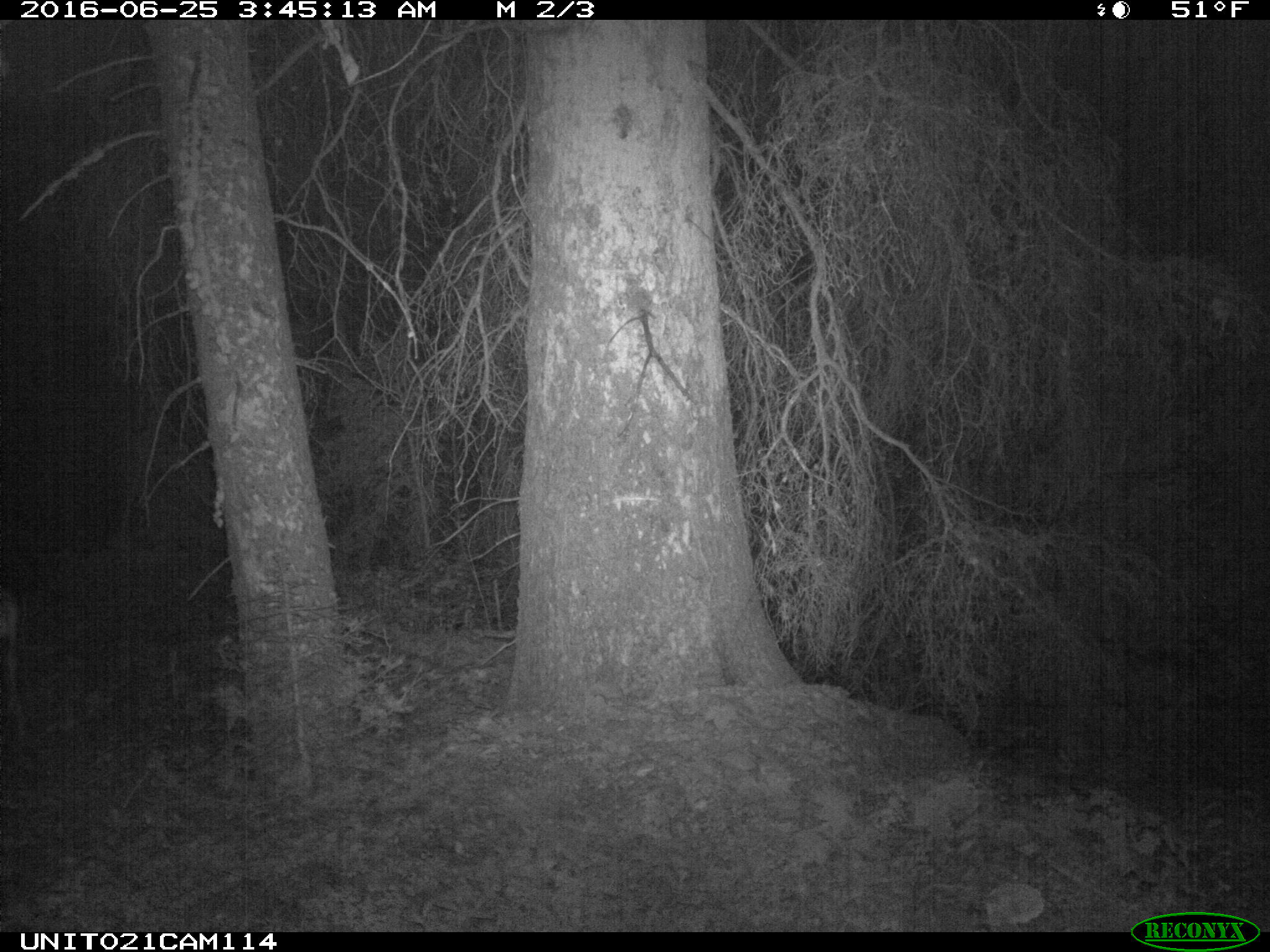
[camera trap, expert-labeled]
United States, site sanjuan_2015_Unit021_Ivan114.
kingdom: Animalia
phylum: Chordata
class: Mammalia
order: Artiodactyla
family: Cervidae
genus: Odocoileus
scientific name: Odocoileus hemionus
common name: mule deer